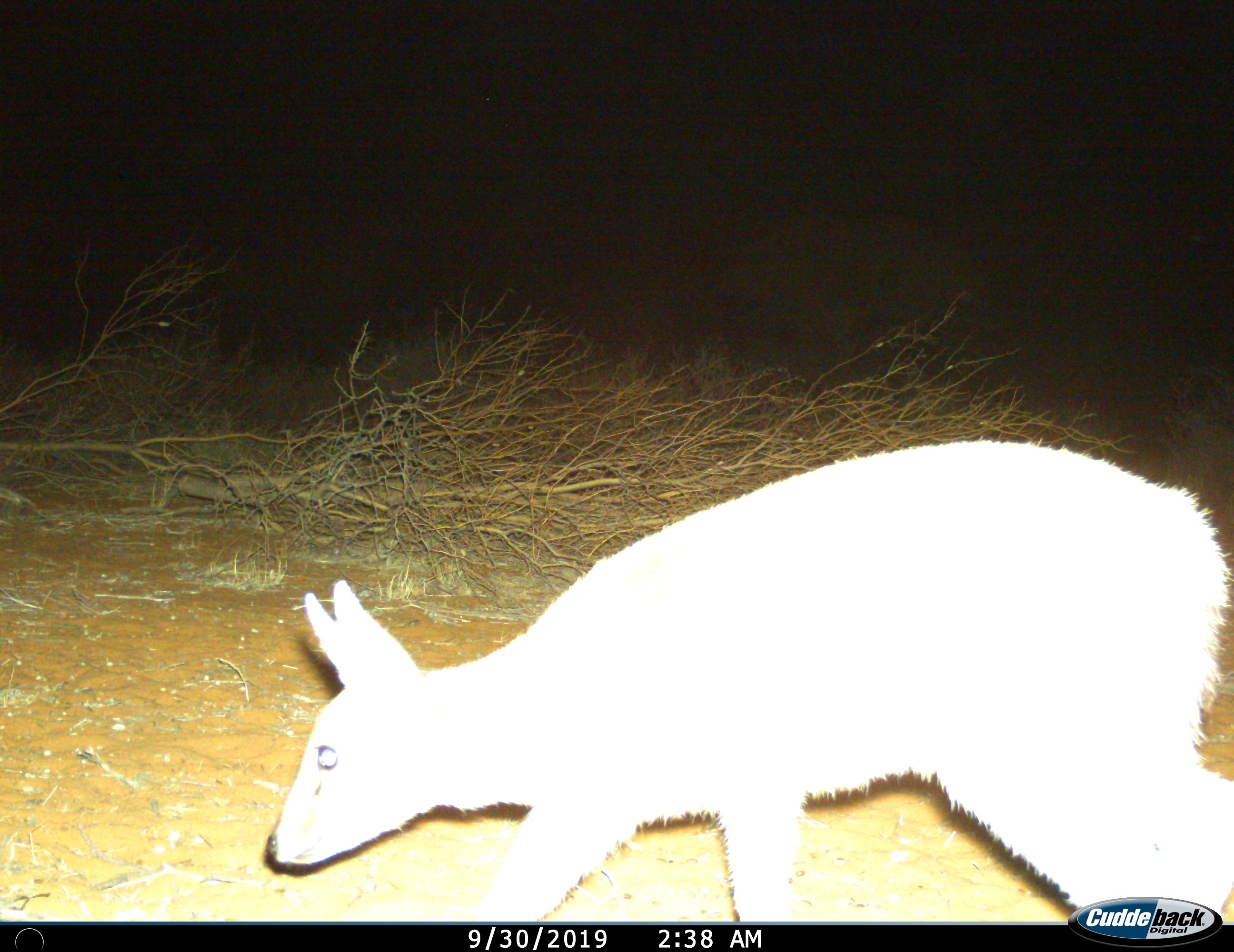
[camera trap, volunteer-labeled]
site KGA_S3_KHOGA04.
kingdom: Animalia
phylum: Chordata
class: Mammalia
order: Artiodactyla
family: Bovidae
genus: Raphicerus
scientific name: Raphicerus campestris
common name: steenbok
Steenbok (Raphicerus campestris), count 1. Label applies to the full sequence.